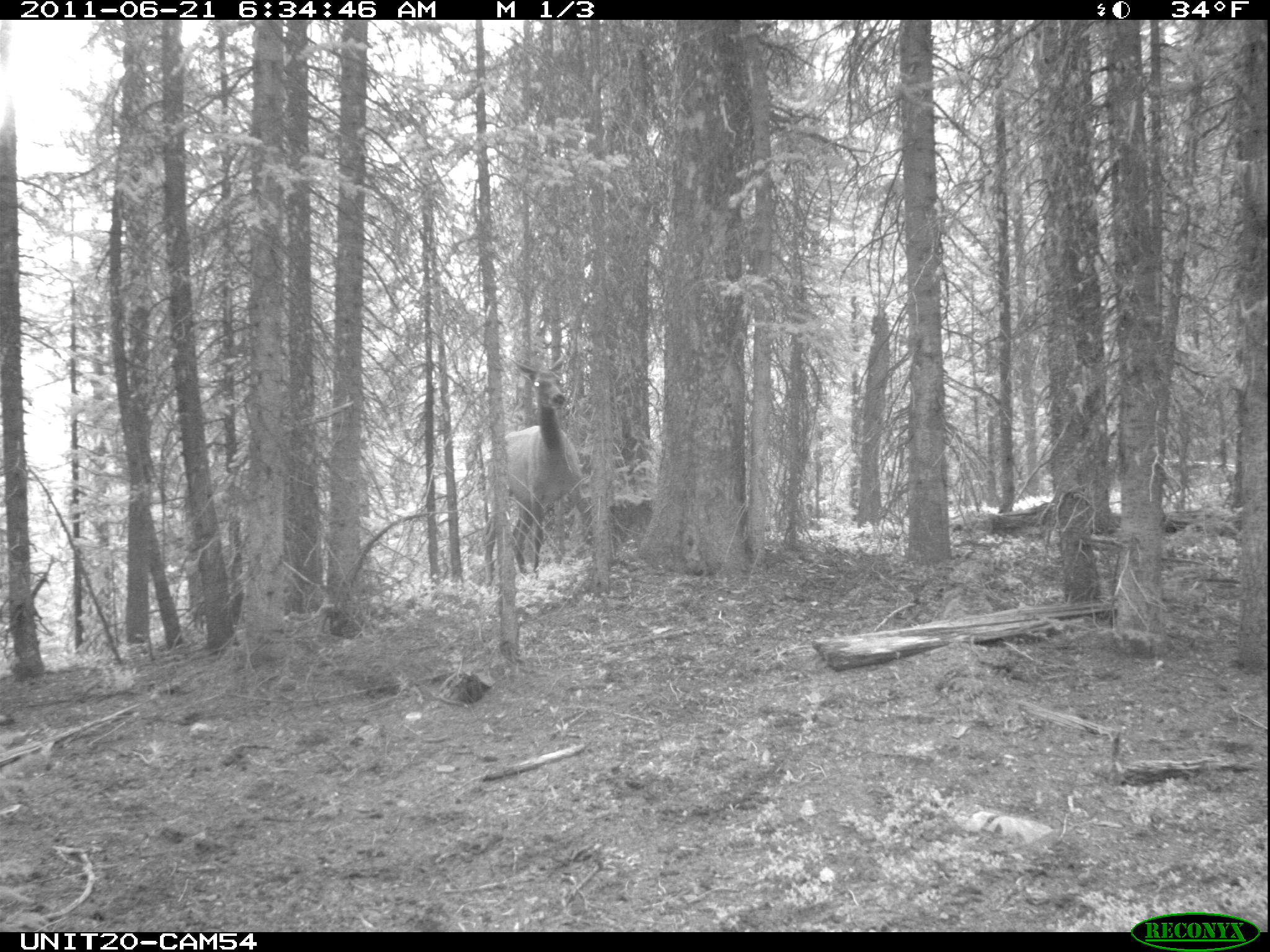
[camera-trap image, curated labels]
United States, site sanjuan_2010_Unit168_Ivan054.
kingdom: Animalia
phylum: Chordata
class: Mammalia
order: Artiodactyla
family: Cervidae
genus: Cervus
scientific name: Cervus elaphus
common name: red deer